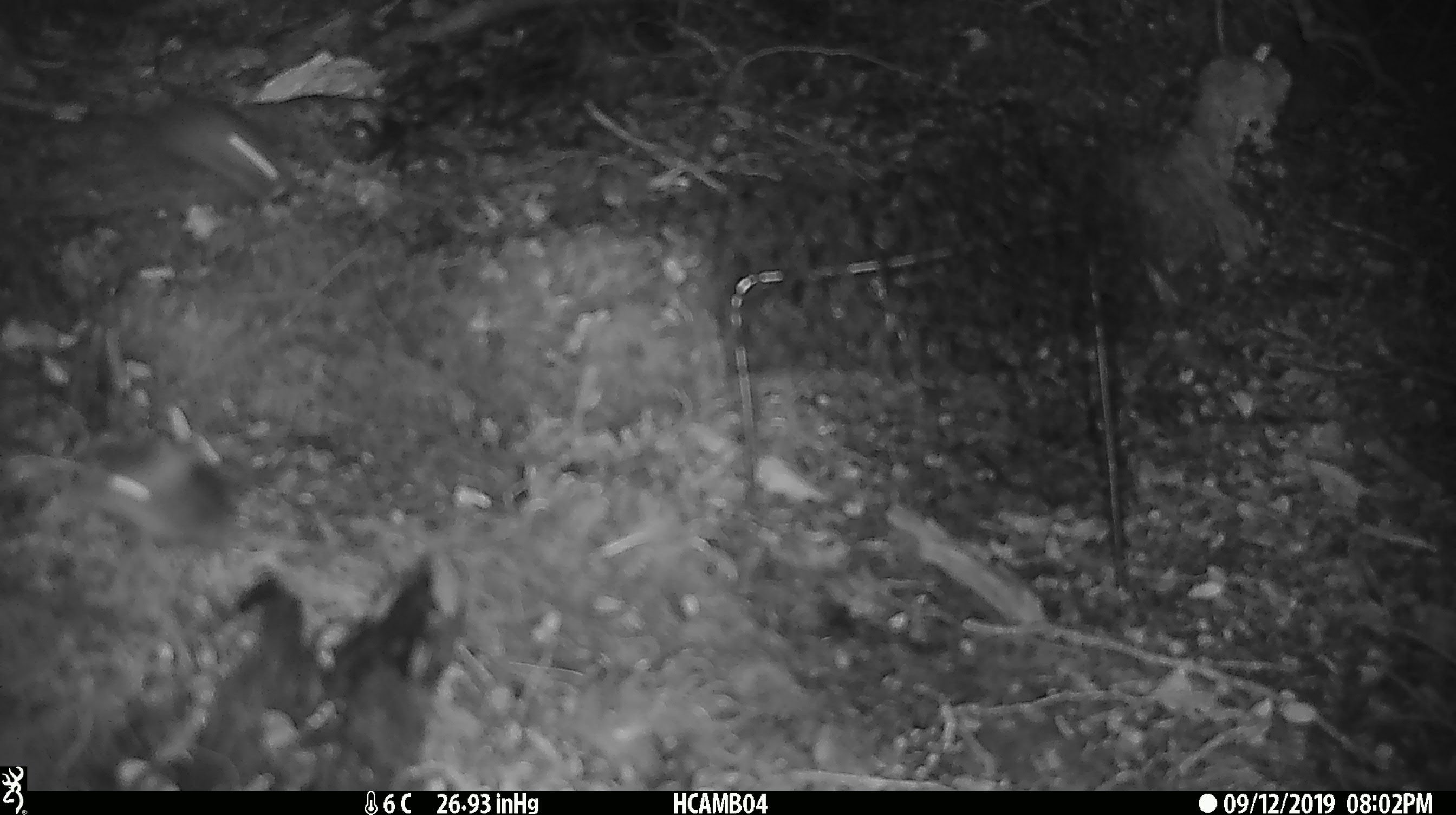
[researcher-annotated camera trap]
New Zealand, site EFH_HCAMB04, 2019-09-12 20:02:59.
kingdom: Animalia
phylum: Chordata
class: Mammalia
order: Rodentia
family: Muridae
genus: Mus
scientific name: Mus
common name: mouse